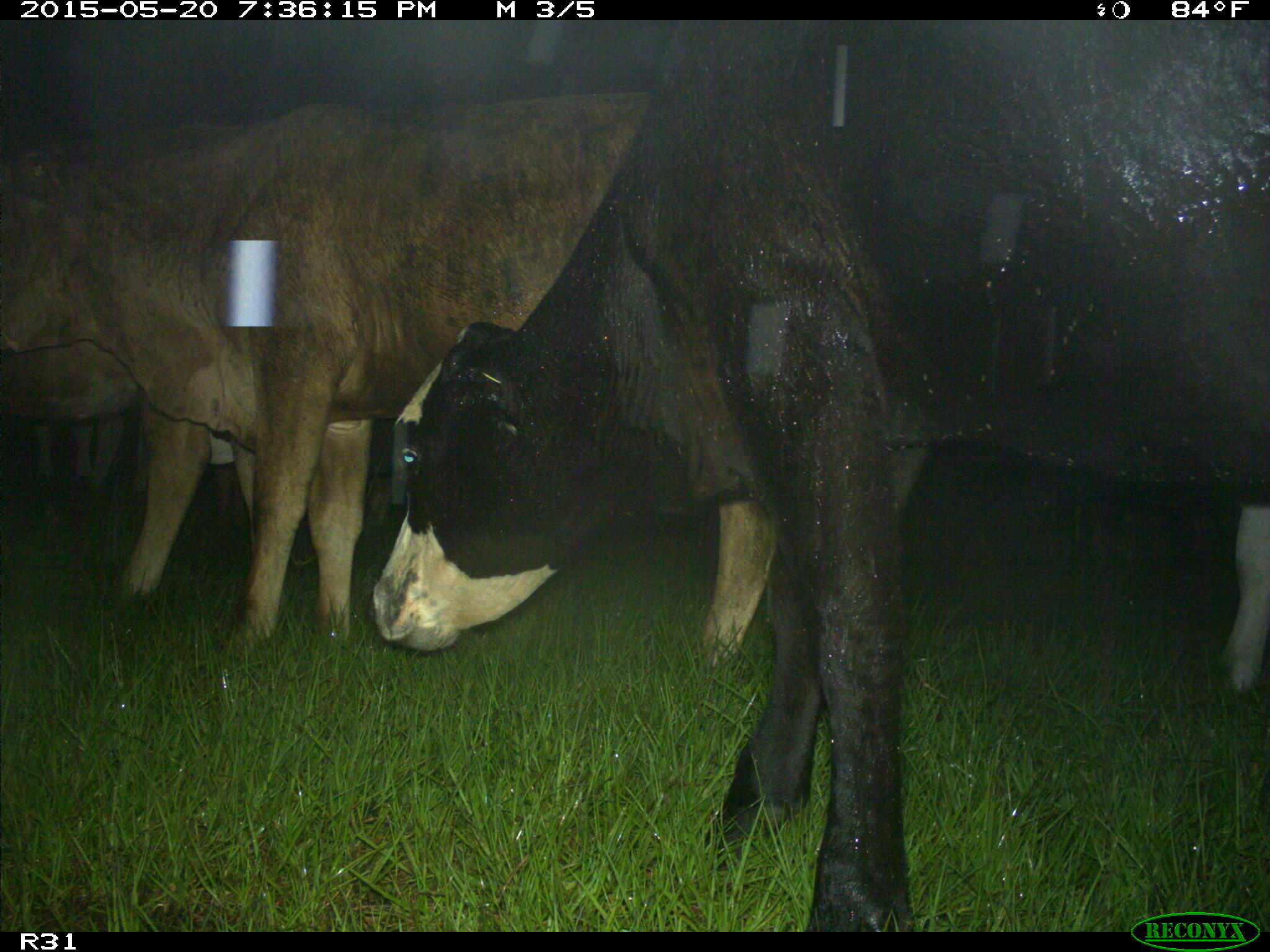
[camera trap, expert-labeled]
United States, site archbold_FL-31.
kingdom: Animalia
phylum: Chordata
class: Mammalia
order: Artiodactyla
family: Bovidae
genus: Bos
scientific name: Bos taurus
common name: domestic cow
Bos taurus (domestic cow).